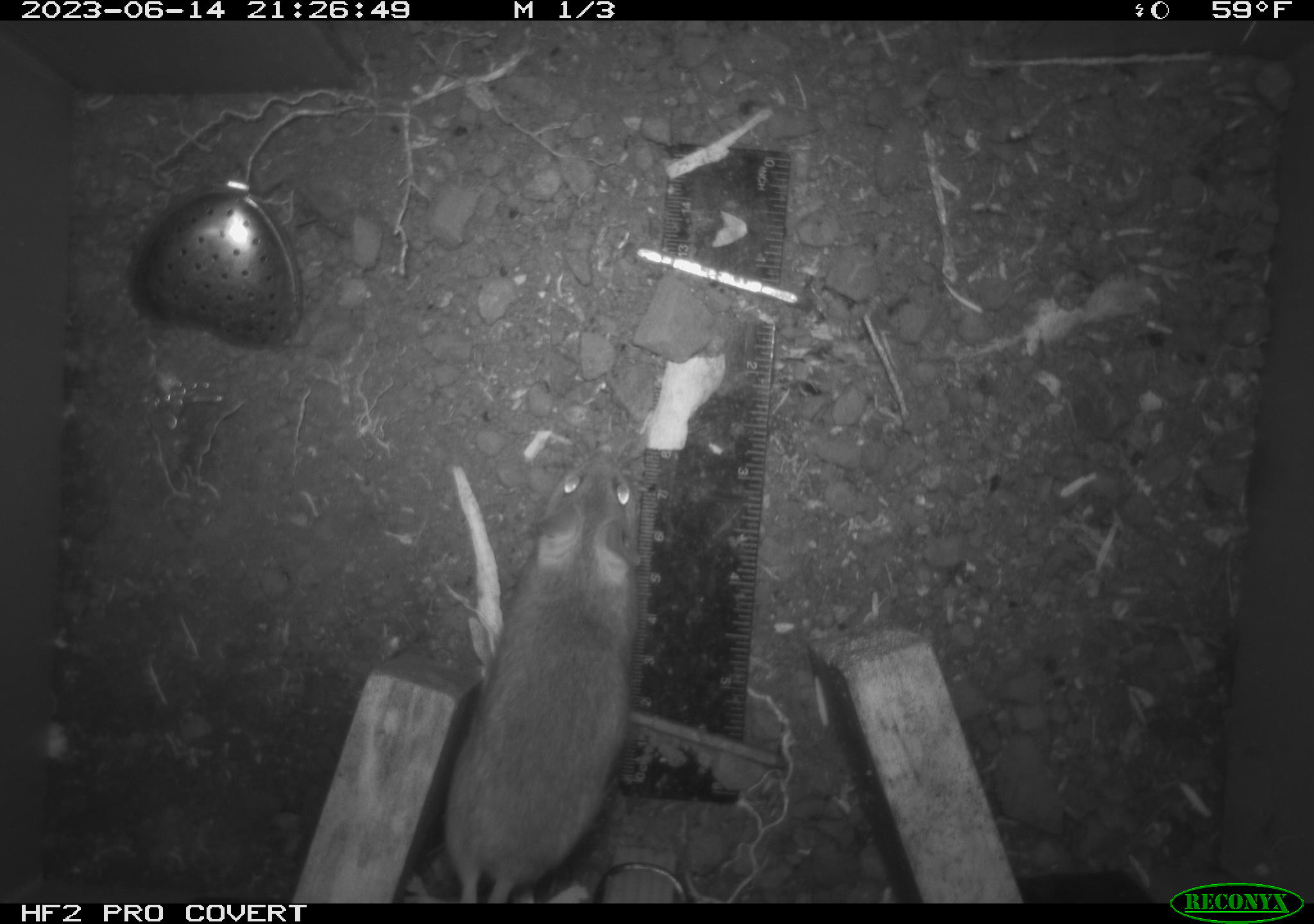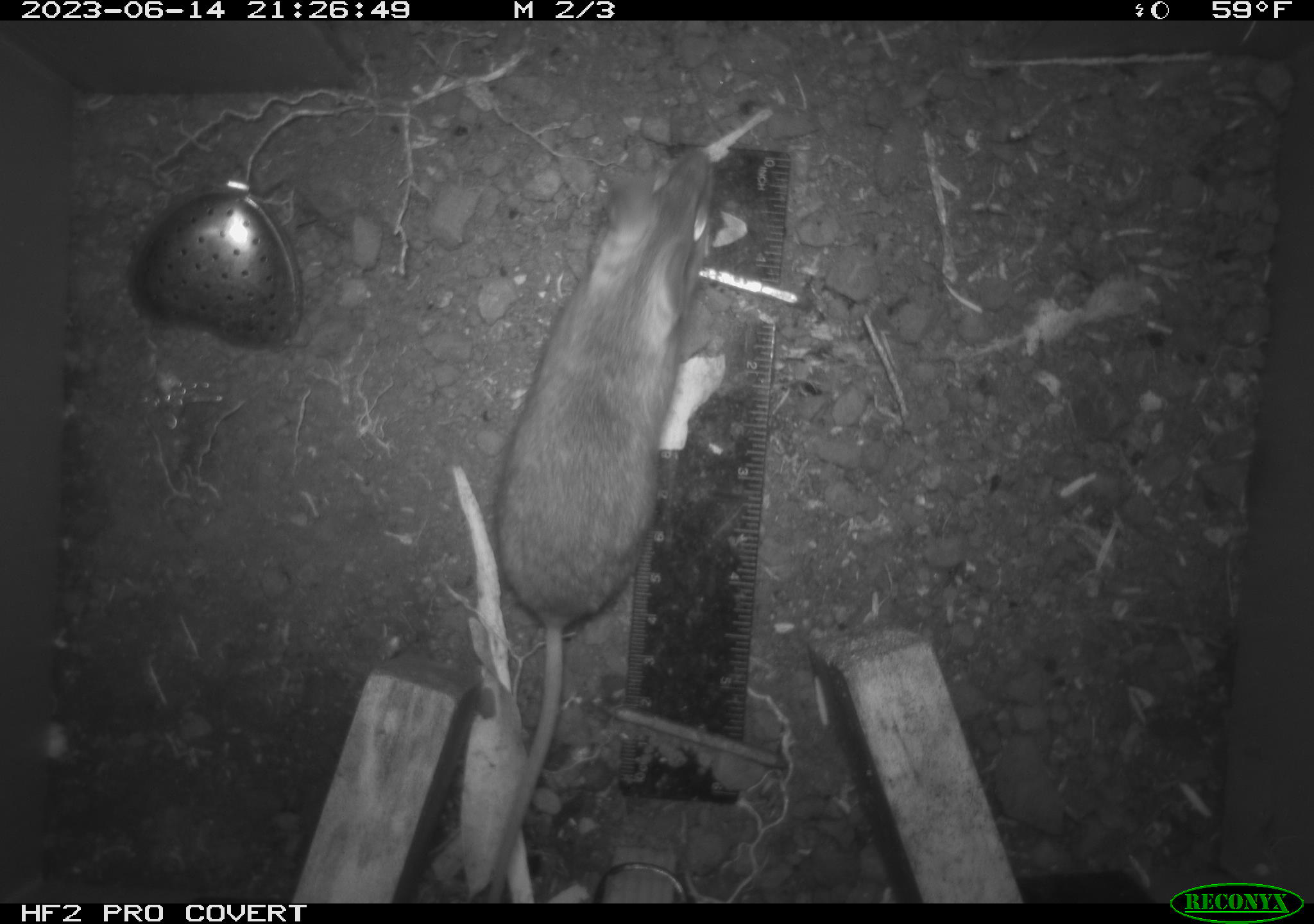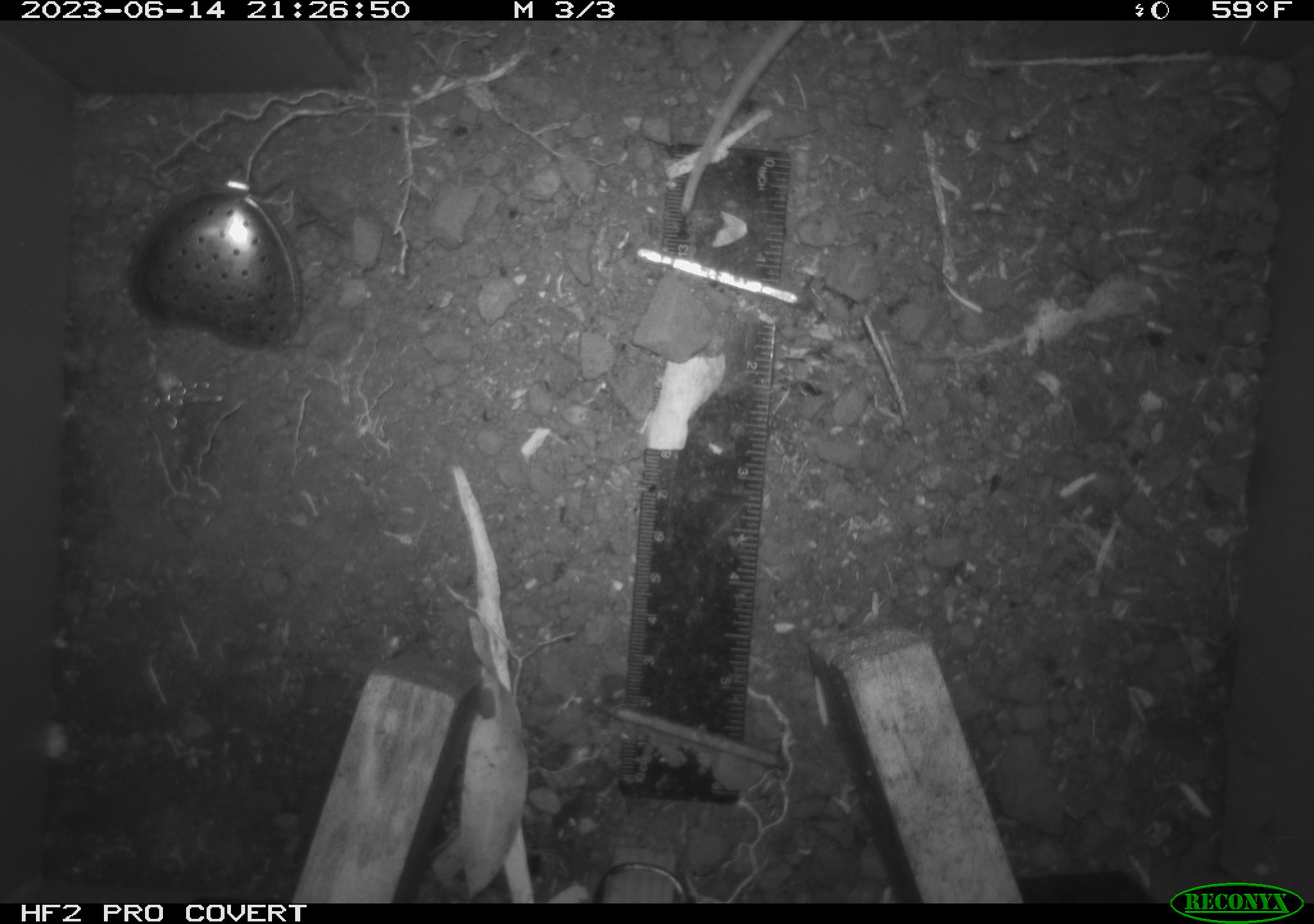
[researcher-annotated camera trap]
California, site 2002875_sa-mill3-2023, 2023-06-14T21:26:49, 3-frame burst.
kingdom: Animalia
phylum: Chordata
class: Mammalia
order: Rodentia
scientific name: Rodentia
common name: mouse species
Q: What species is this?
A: Mouse species (Rodentia).